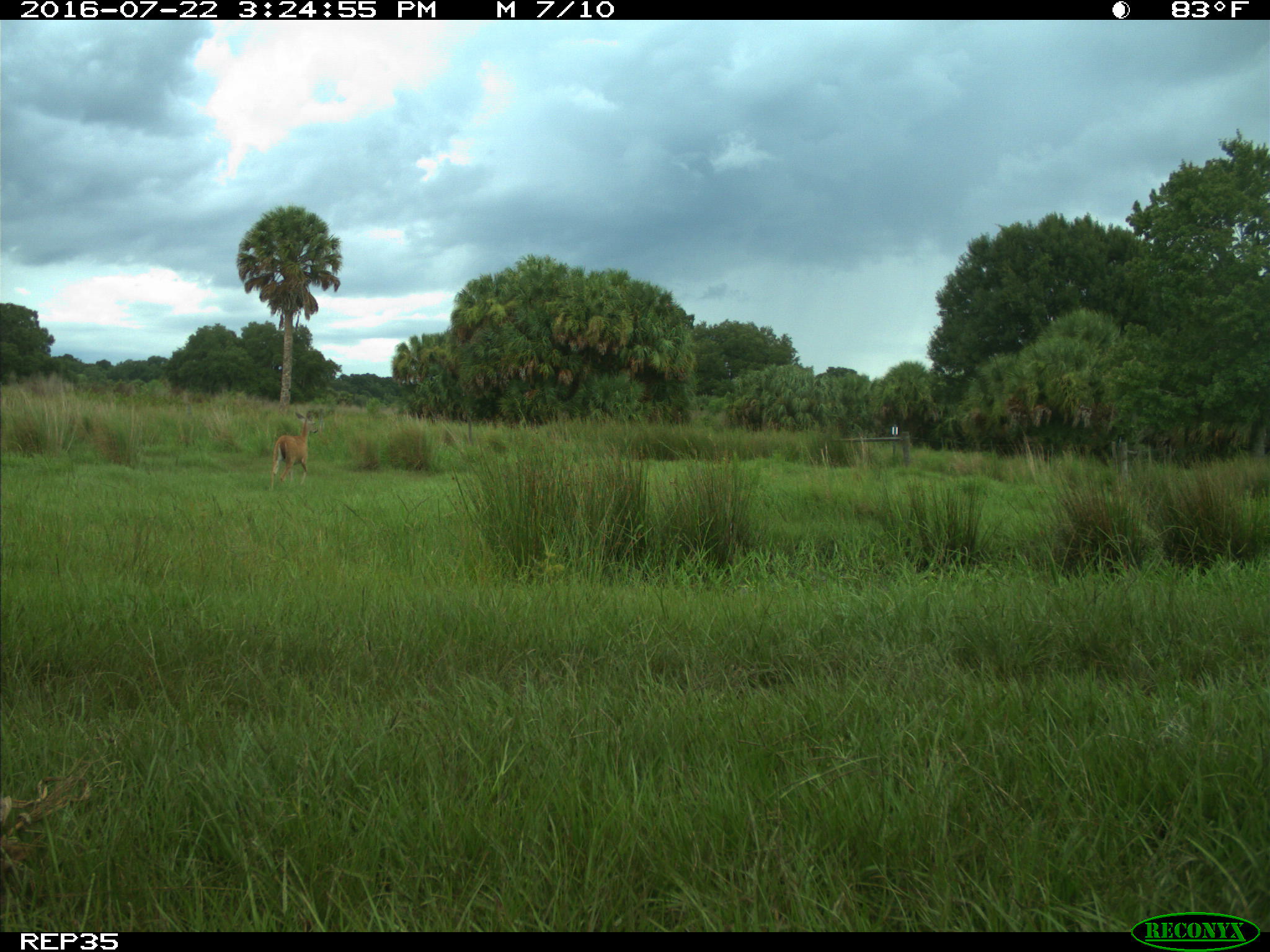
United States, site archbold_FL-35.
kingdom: Animalia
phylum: Chordata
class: Mammalia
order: Artiodactyla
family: Cervidae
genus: Odocoileus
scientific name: Odocoileus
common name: deer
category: unidentified deer